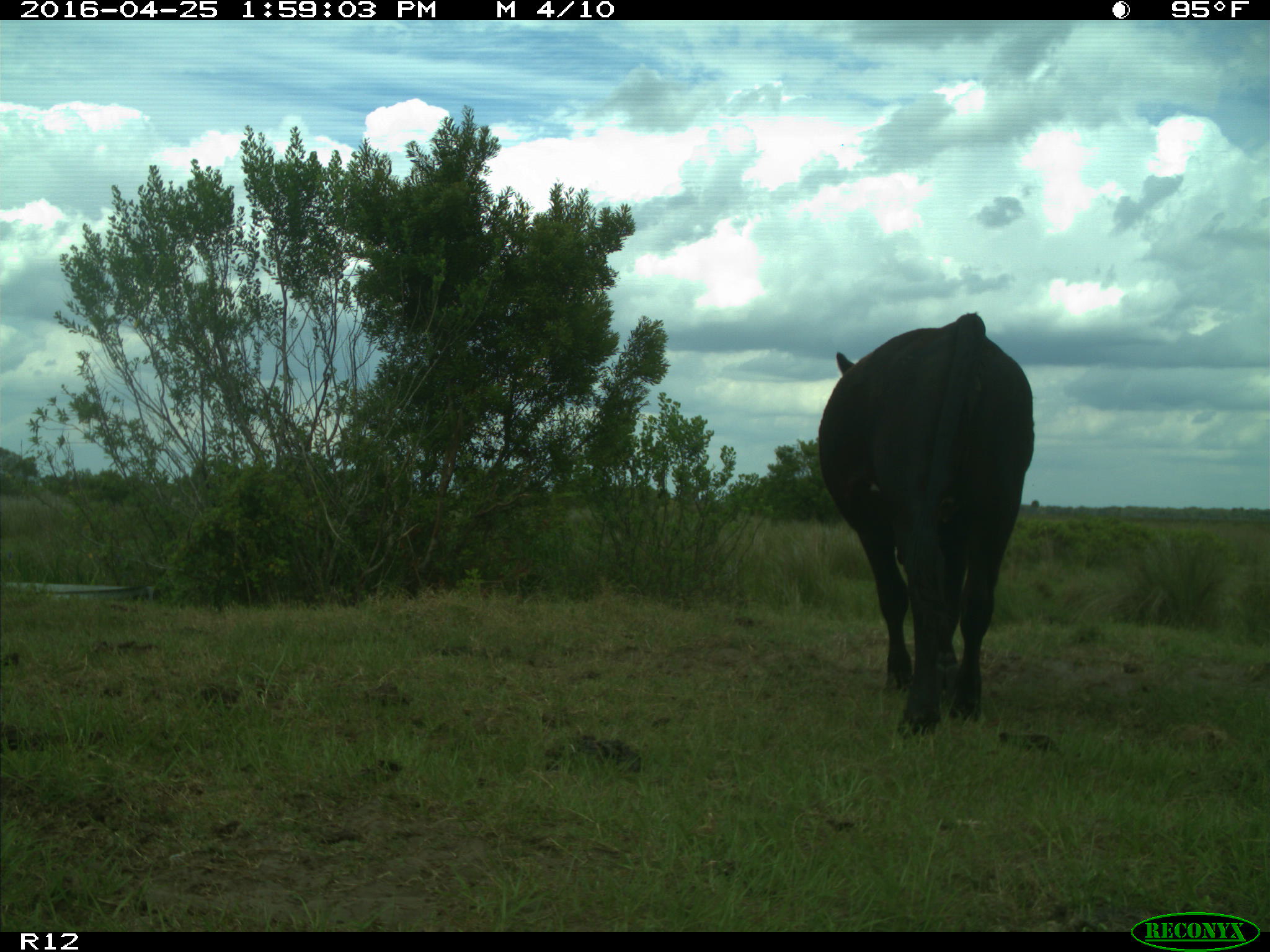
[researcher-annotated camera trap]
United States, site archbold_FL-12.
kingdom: Animalia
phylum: Chordata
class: Mammalia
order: Artiodactyla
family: Bovidae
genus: Bos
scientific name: Bos taurus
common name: domestic cow